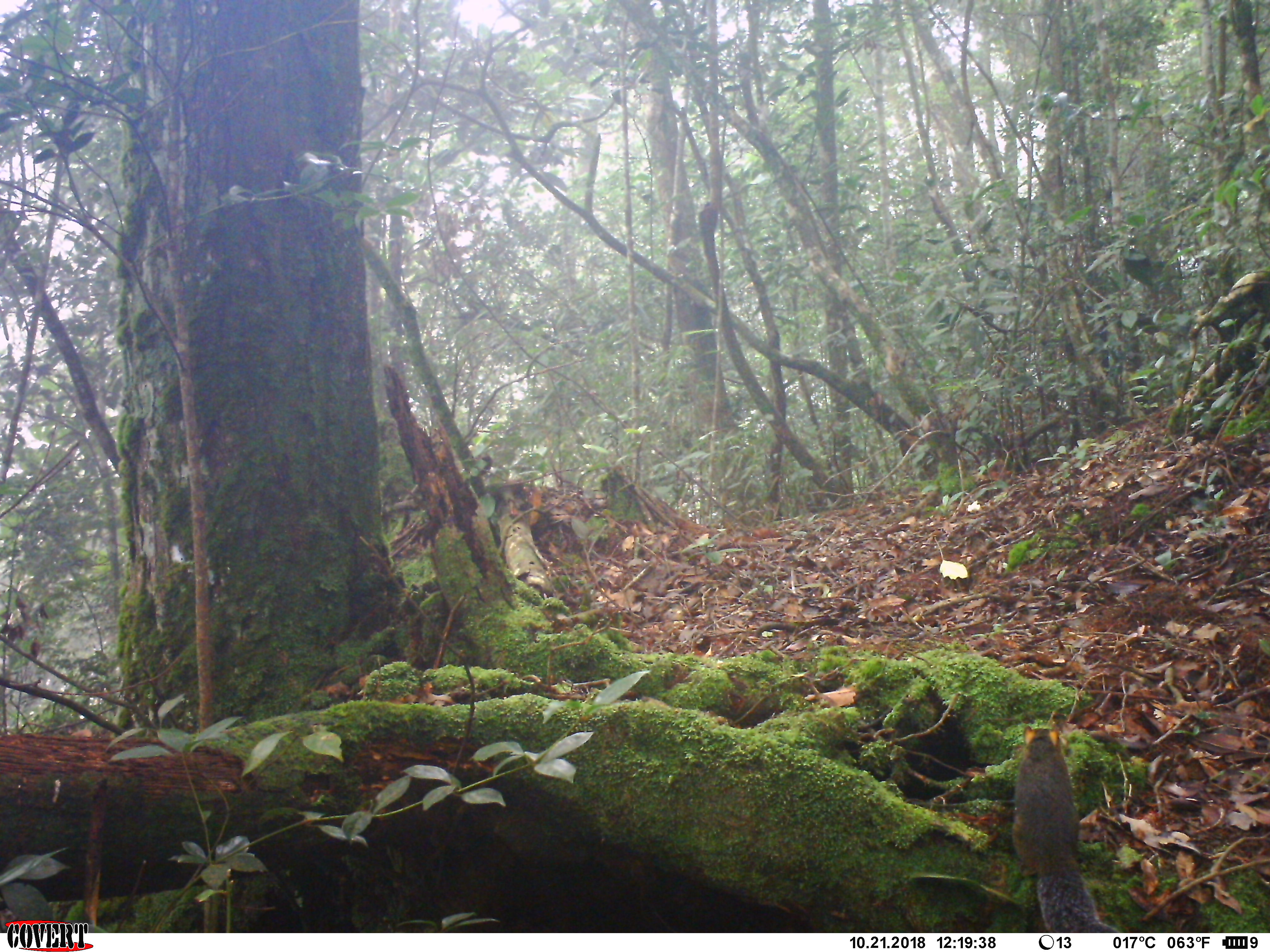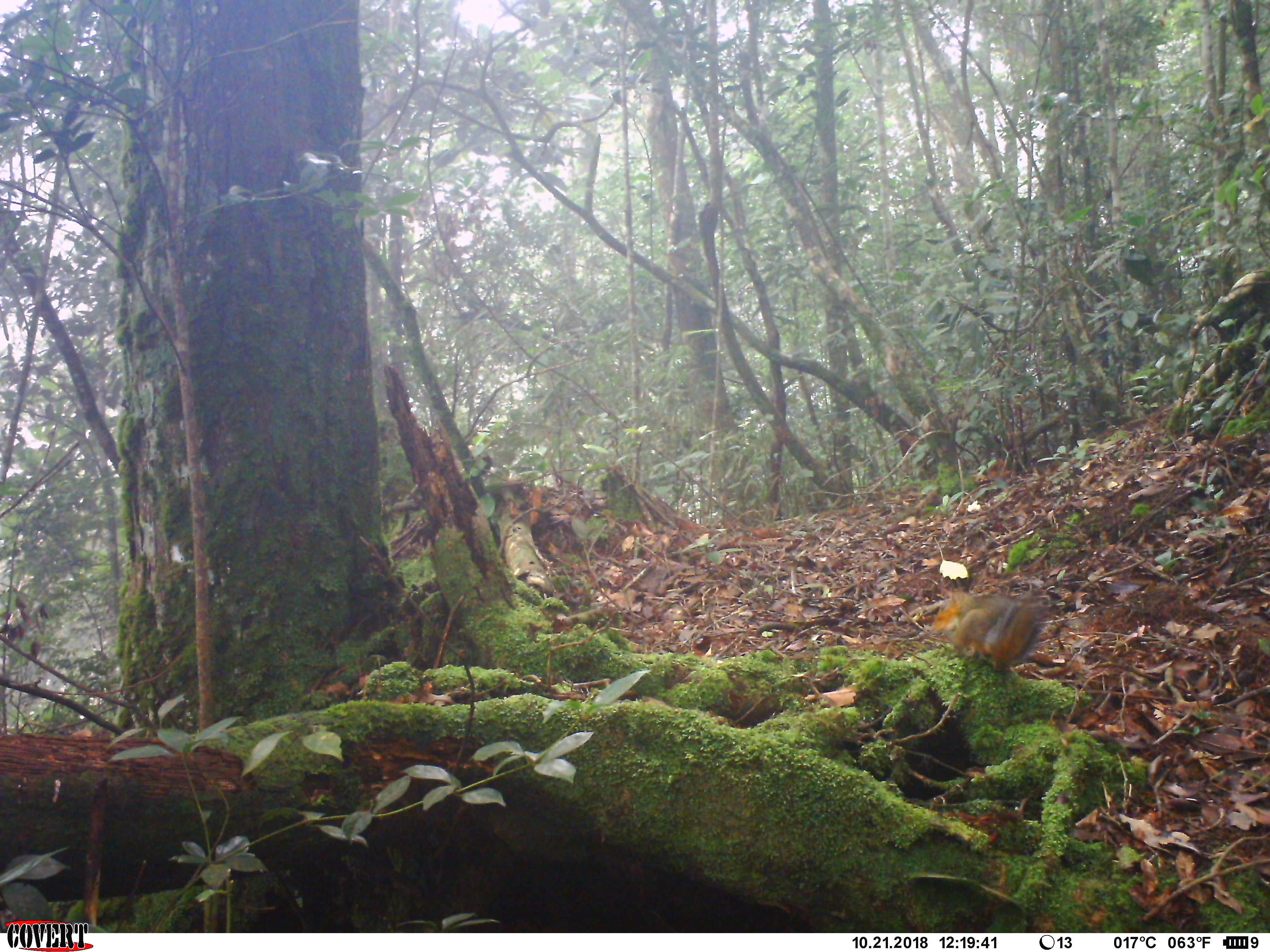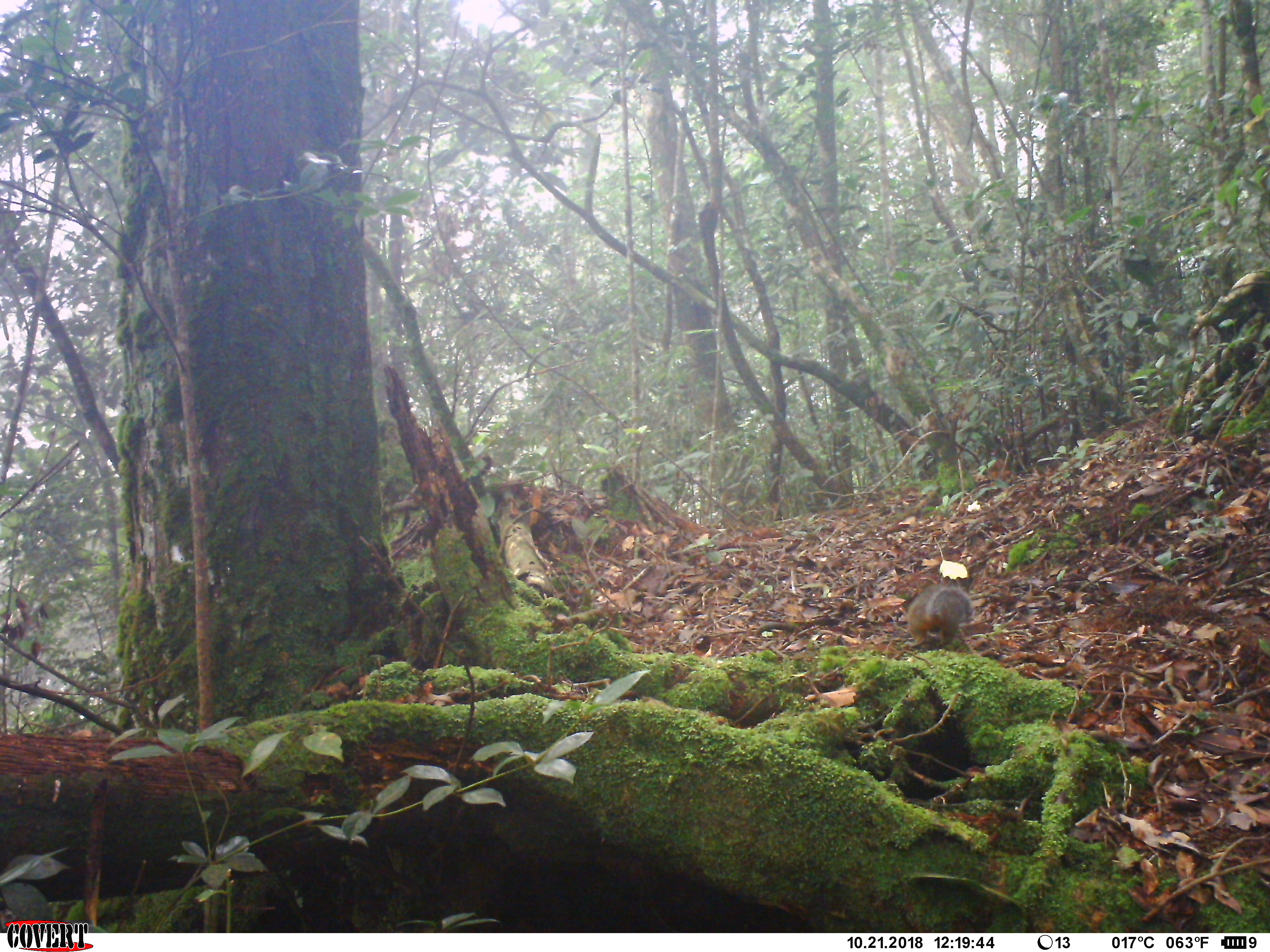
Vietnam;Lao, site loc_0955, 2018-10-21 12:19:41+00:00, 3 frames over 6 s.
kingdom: Animalia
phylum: Chordata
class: Mammalia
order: Rodentia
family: Sciuridae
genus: Dremomys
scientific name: Dremomys rufigenis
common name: red-cheeked squirrel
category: red cheeked squirrel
Red cheeked squirrel (red-cheeked squirrel) (Dremomys rufigenis). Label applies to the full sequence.